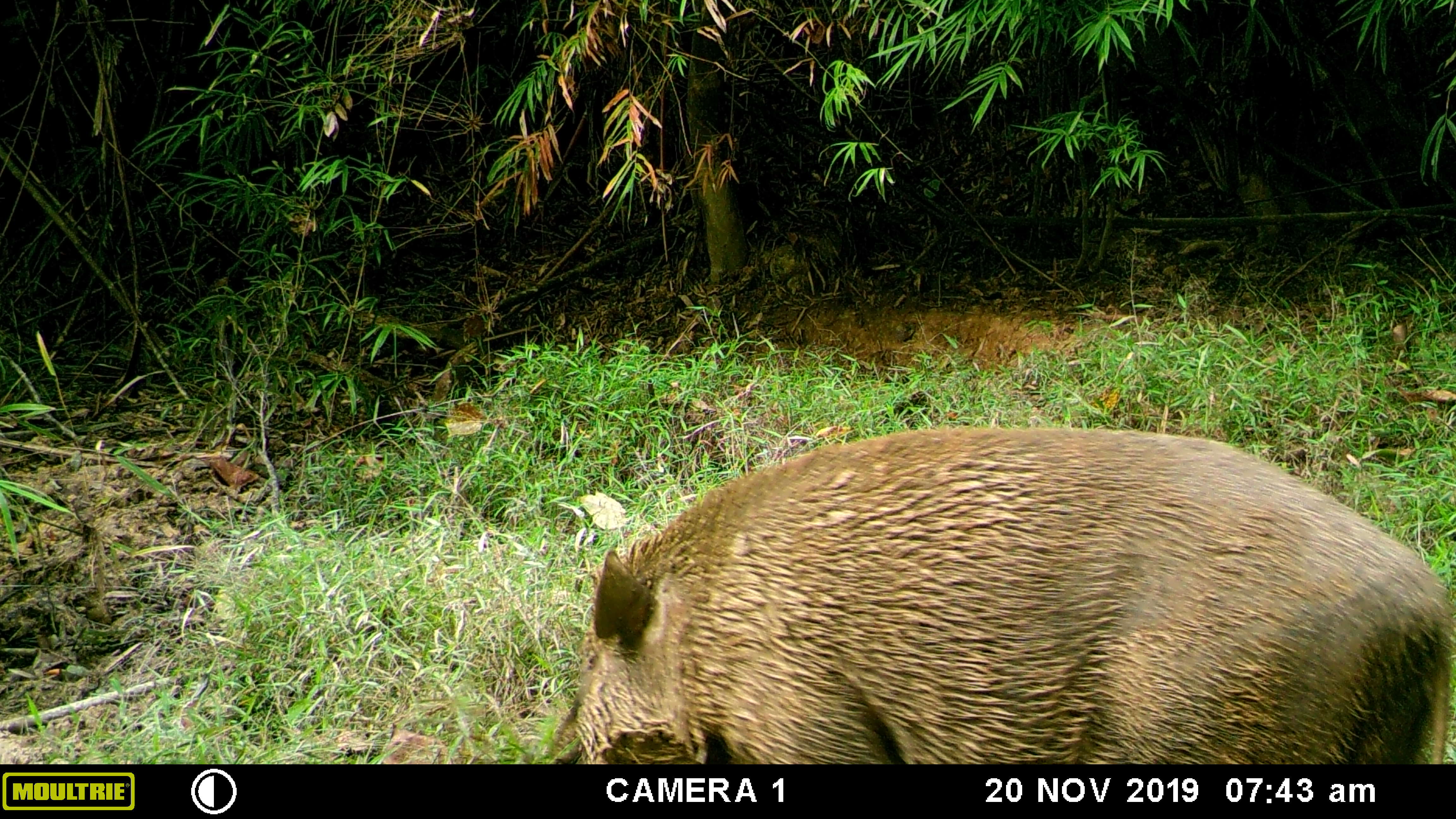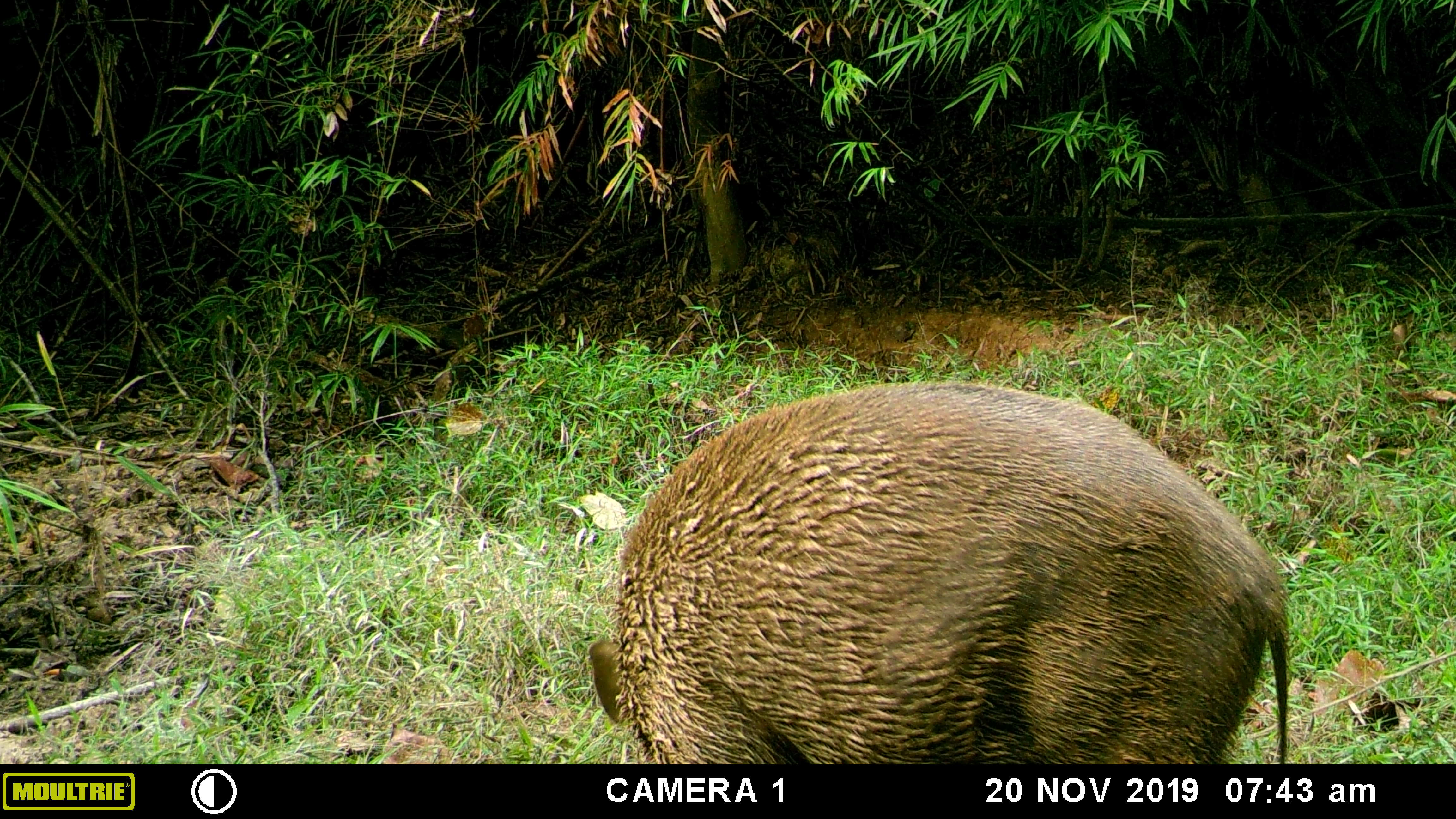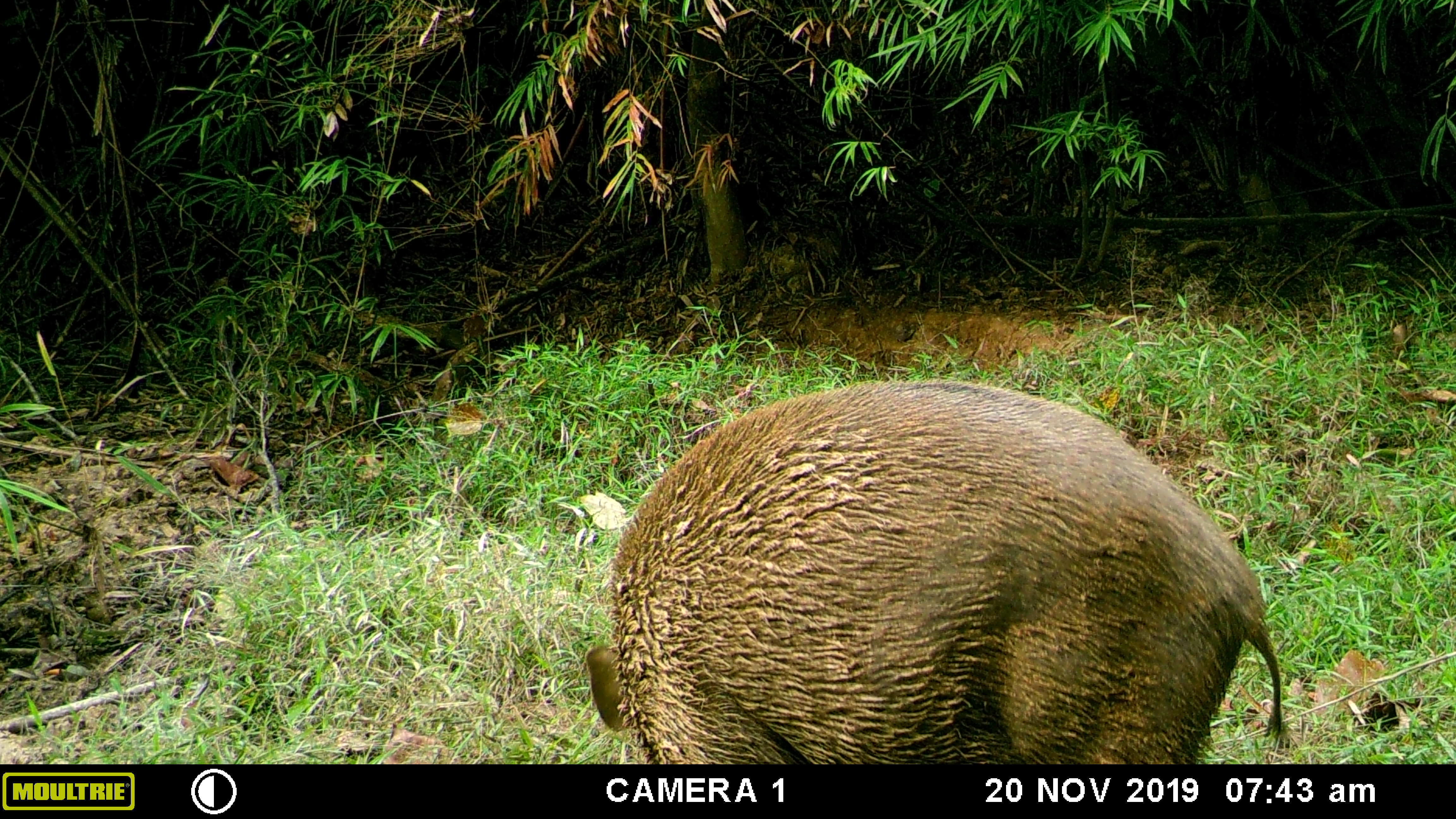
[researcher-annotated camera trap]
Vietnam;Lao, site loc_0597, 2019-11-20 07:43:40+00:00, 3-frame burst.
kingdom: Animalia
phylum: Chordata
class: Mammalia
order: Artiodactyla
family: Suidae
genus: Sus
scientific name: Sus scrofa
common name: eurasian wild pig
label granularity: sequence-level